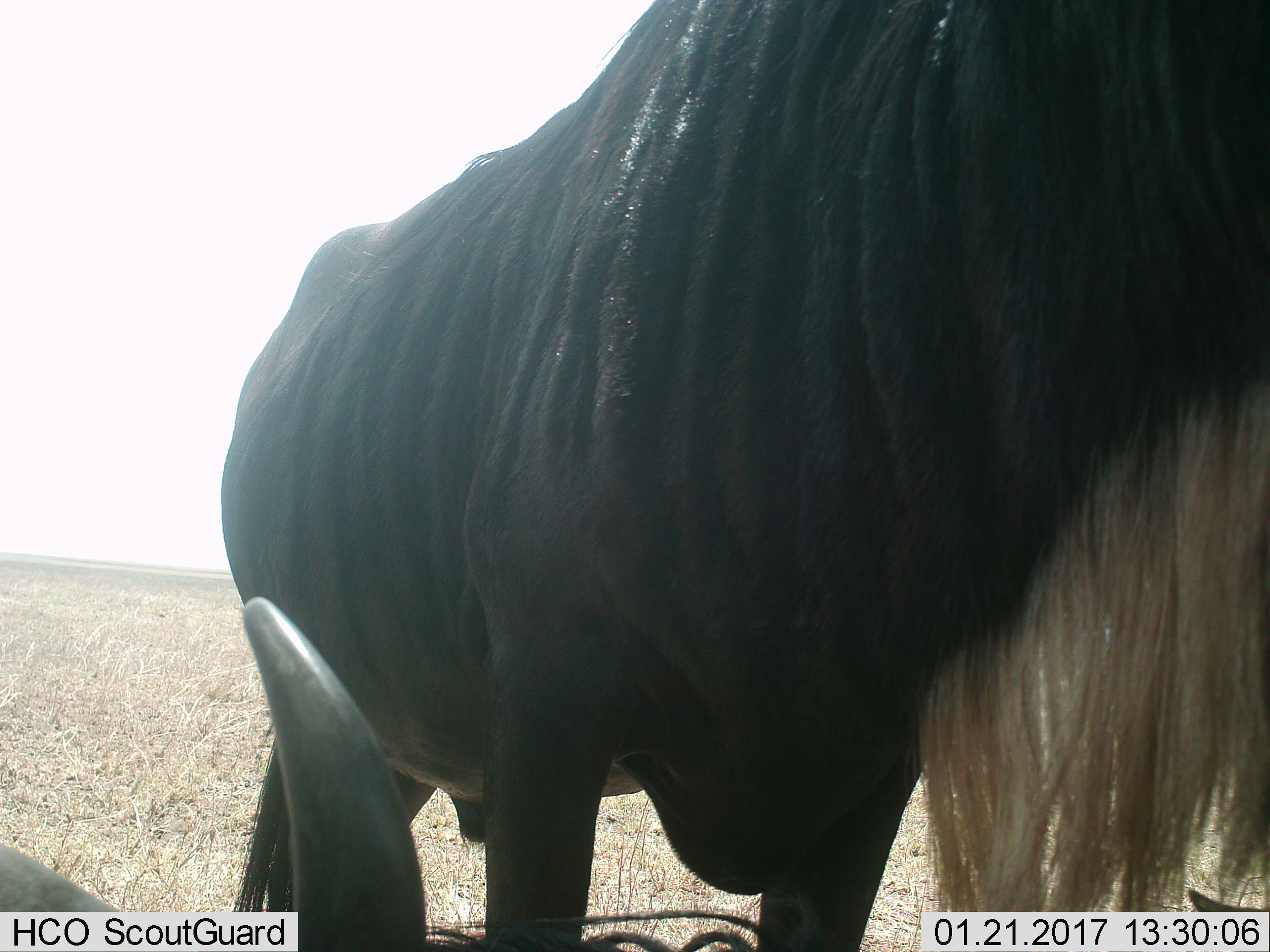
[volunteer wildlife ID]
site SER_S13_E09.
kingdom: Animalia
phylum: Chordata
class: Mammalia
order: Artiodactyla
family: Bovidae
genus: Connochaetes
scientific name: Connochaetes taurinus taurinus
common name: blue wildebeest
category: wildebeestblue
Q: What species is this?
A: Wildebeestblue (blue wildebeest) (Connochaetes taurinus taurinus).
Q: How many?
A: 2.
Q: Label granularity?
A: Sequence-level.